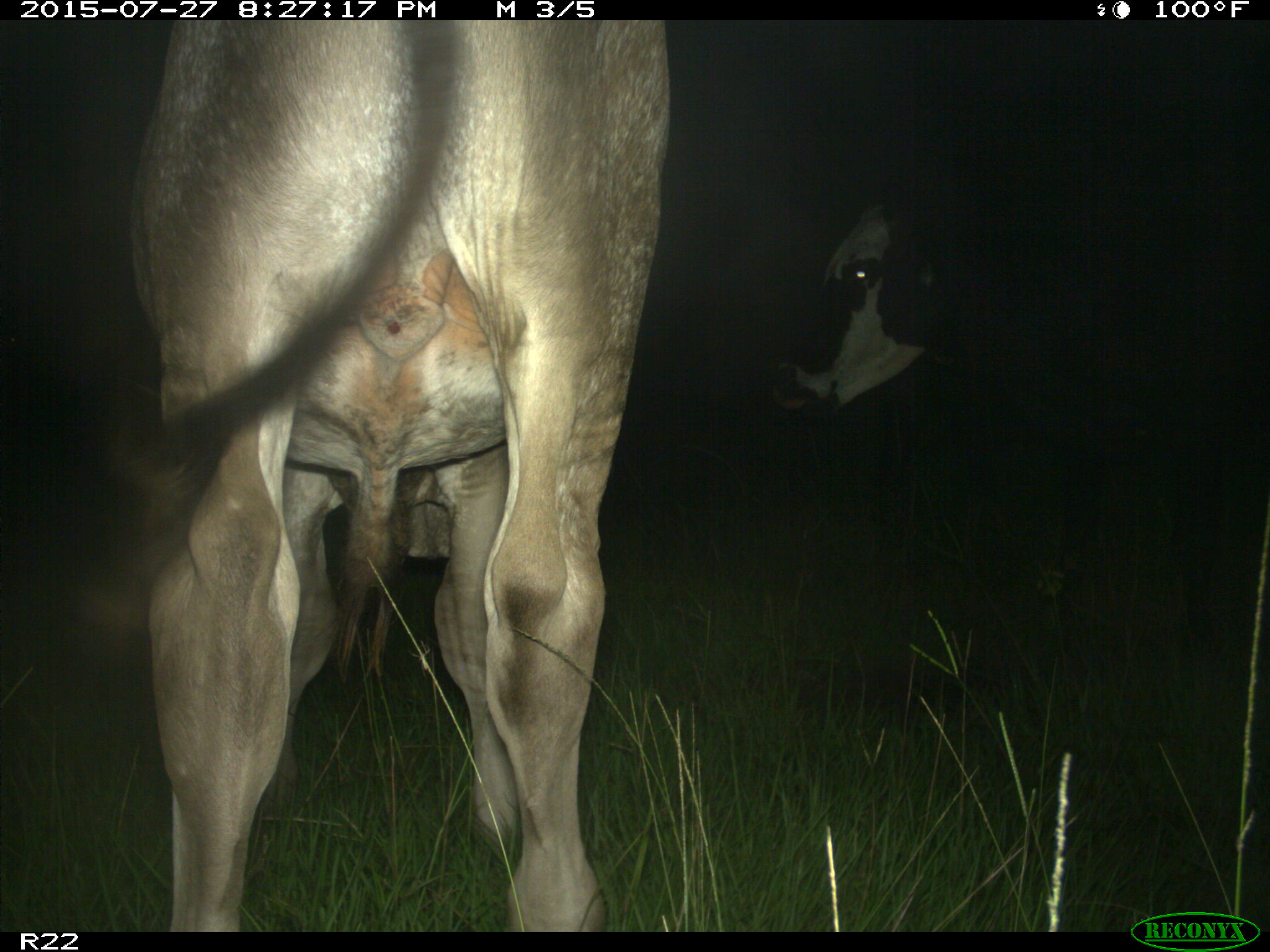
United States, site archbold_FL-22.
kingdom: Animalia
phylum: Chordata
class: Mammalia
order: Artiodactyla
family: Bovidae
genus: Bos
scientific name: Bos taurus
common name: domestic cow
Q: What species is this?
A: Bos taurus (domestic cow).